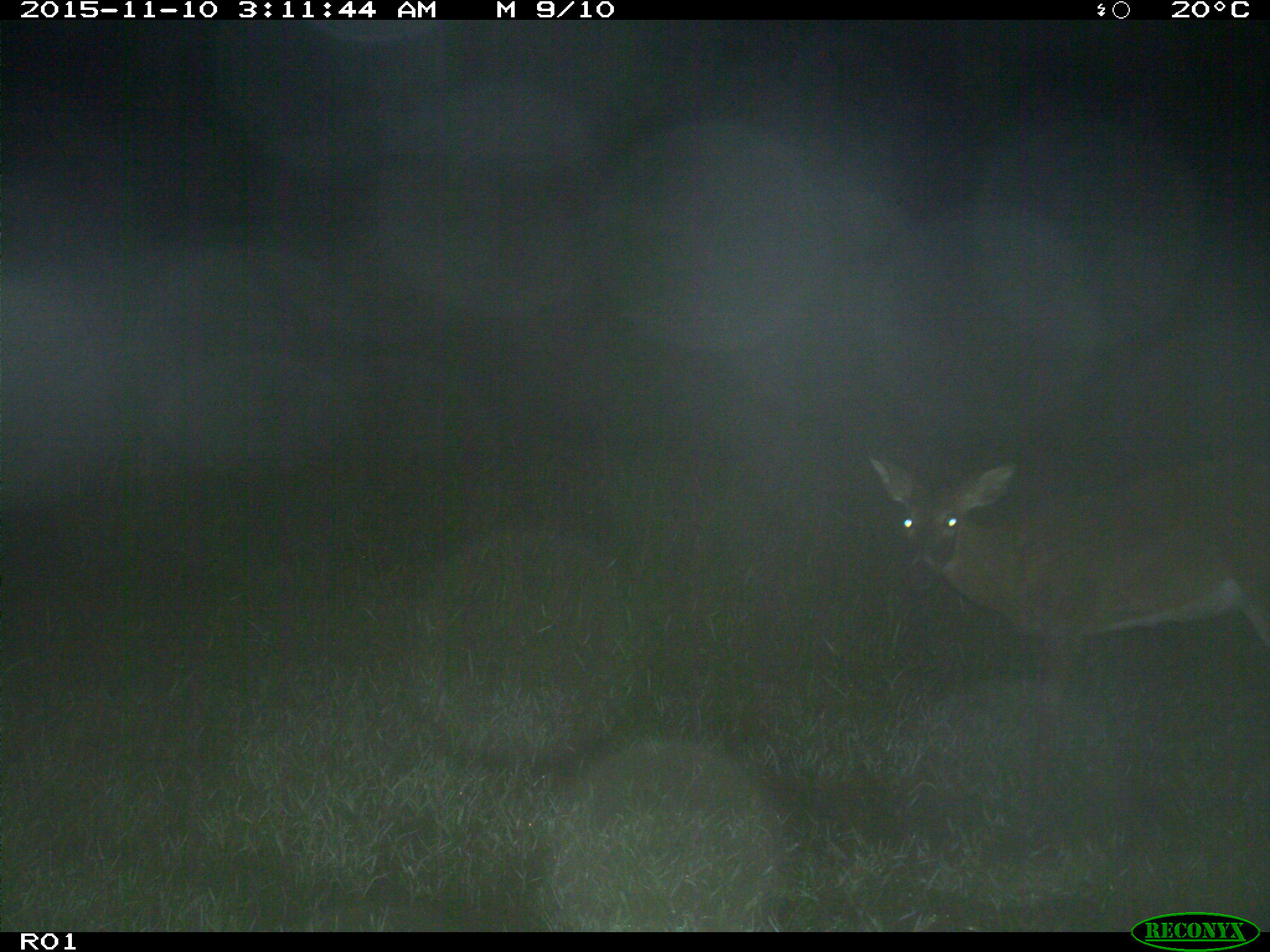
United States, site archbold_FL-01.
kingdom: Animalia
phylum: Chordata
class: Mammalia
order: Artiodactyla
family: Cervidae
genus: Odocoileus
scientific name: Odocoileus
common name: deer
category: unidentified deer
Unidentified deer (deer) (Odocoileus).